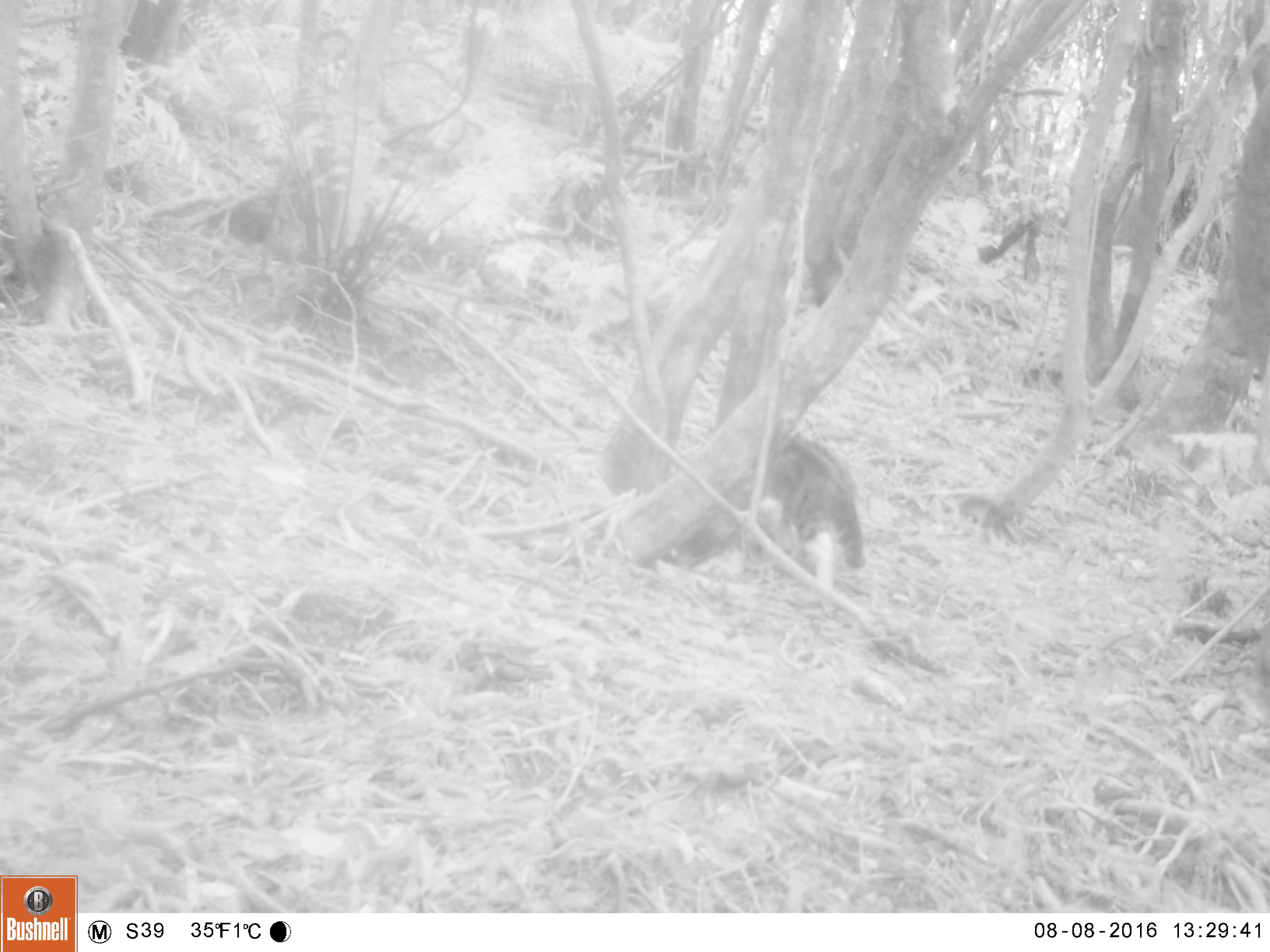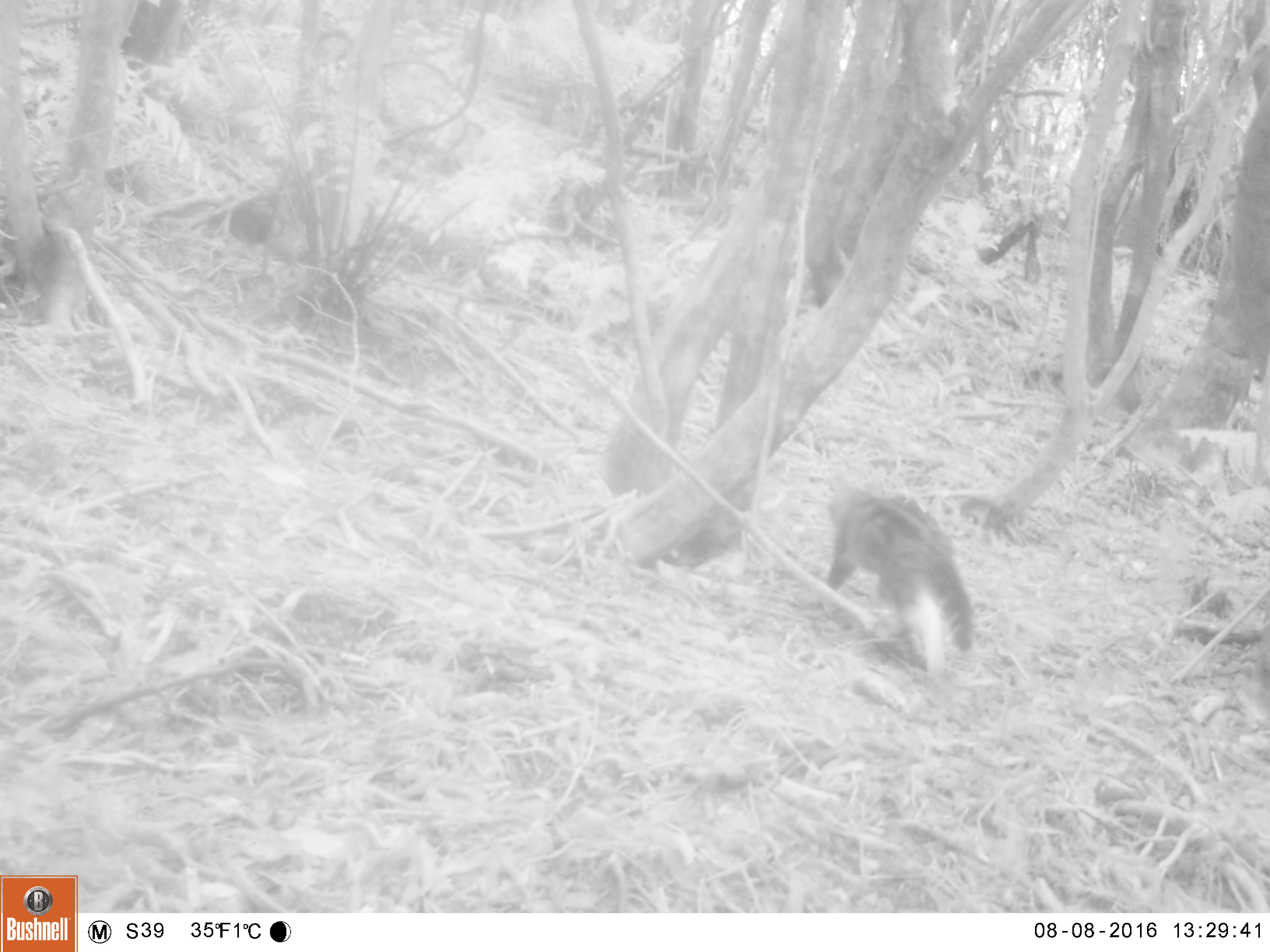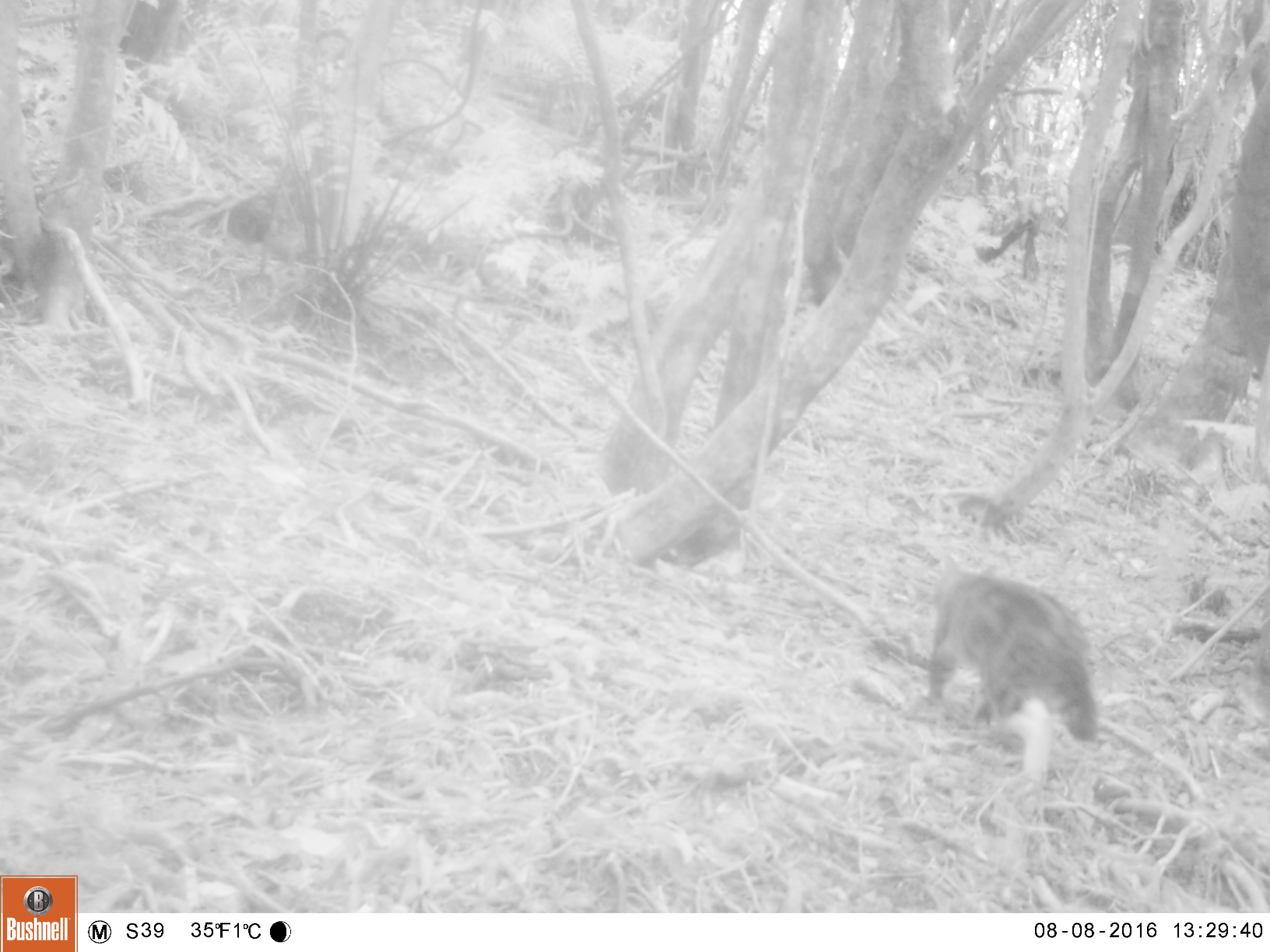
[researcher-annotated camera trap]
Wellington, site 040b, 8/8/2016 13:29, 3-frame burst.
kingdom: Animalia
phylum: Chordata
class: Mammalia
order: Carnivora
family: Felidae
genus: Felis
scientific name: Felis catus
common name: cat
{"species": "cat (Felis catus)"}